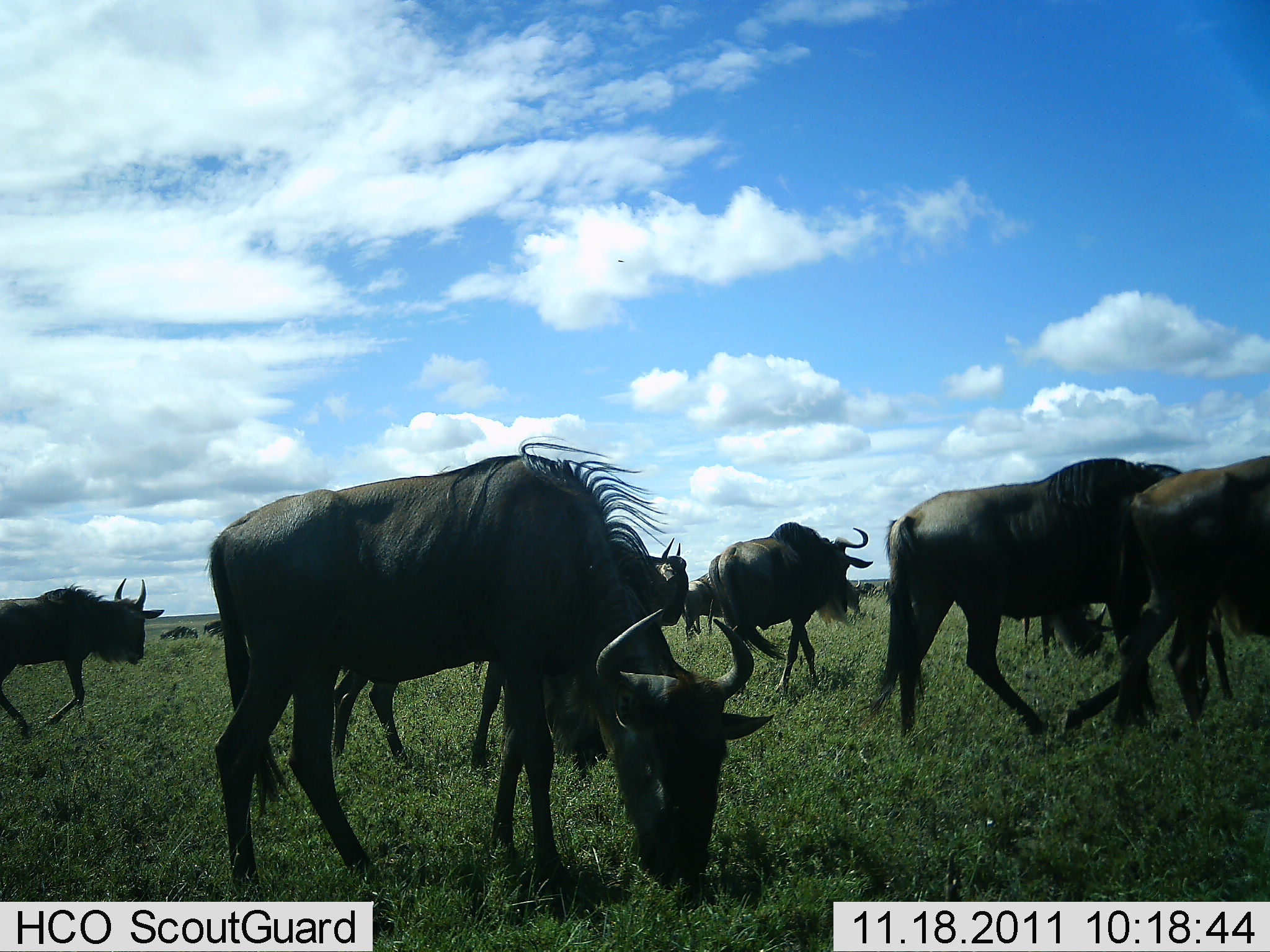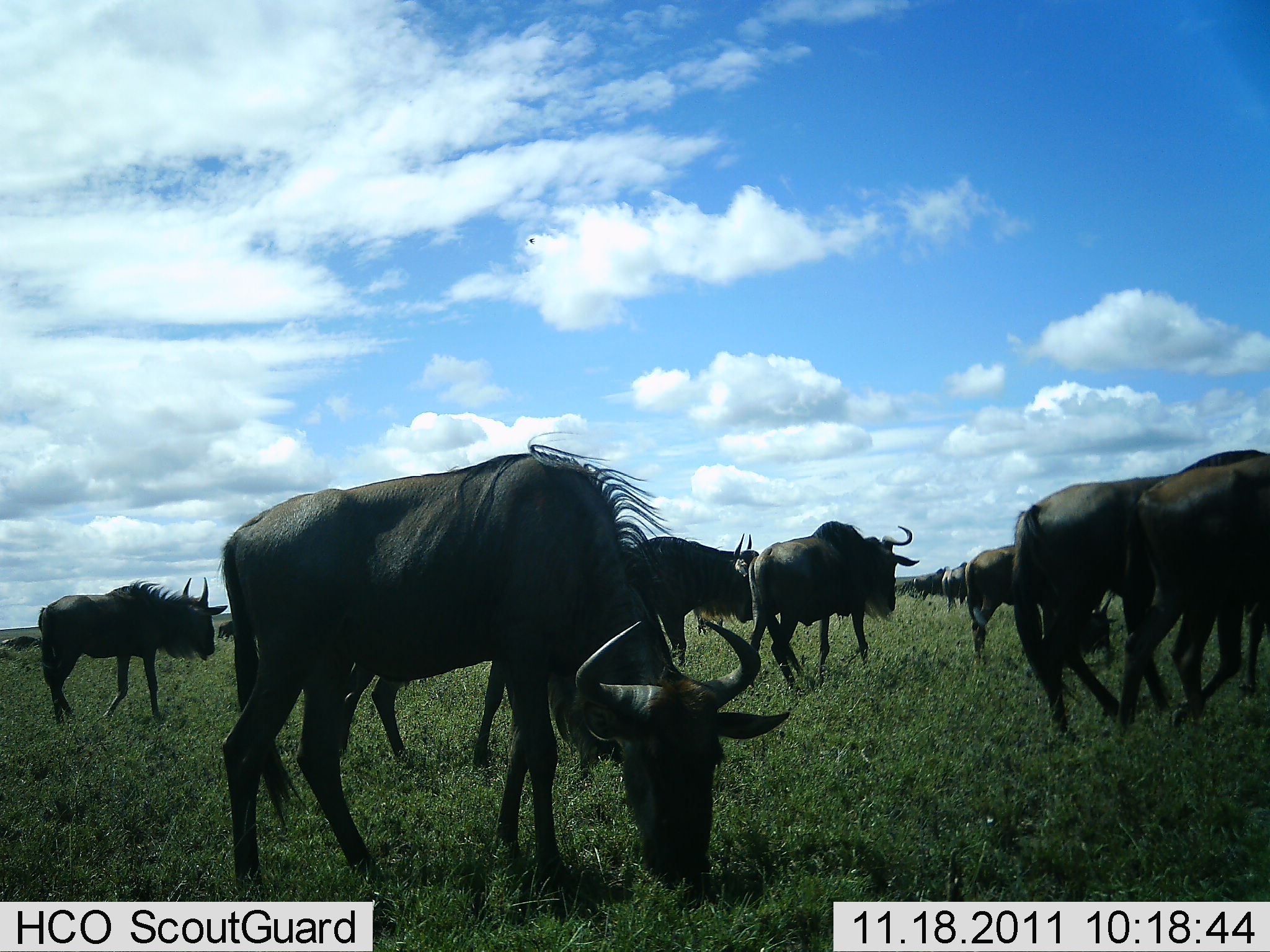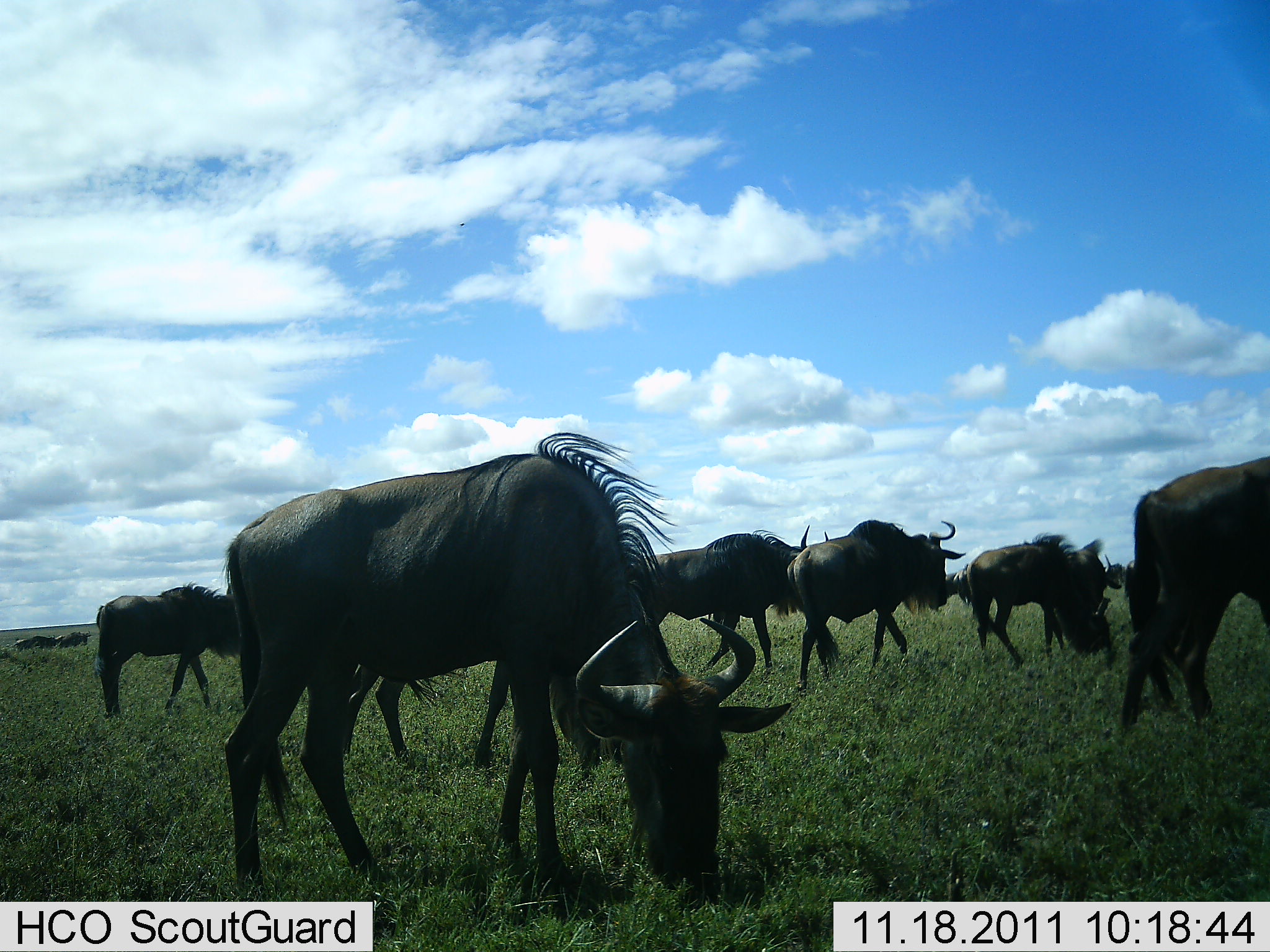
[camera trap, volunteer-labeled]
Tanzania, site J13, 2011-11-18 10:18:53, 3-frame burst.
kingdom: Animalia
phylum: Chordata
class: Mammalia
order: Artiodactyla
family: Bovidae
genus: Connochaetes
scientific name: Connochaetes taurinus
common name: blue wildebeest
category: wildebeest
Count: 10.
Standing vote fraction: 27%.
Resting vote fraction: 0%.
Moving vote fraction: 45%.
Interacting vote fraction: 0%.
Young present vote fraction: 0%.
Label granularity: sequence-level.